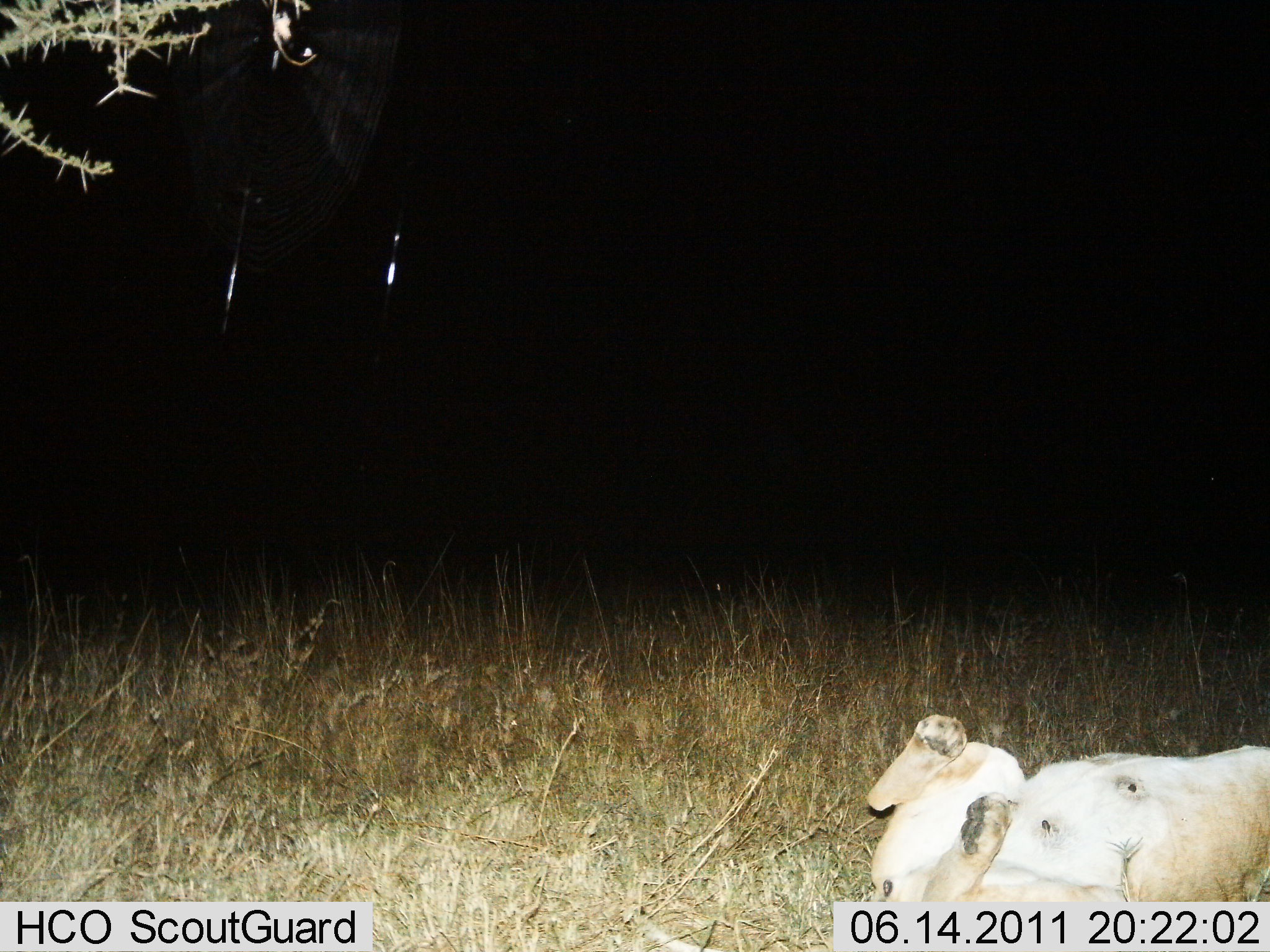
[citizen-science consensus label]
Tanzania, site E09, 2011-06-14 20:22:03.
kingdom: Animalia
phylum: Chordata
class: Mammalia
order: Carnivora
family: Felidae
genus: Panthera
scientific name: Panthera leo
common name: lion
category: lionfemale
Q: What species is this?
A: Lionfemale (lion) (Panthera leo).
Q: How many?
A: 1.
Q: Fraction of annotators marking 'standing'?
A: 0%.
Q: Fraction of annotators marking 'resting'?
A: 100%.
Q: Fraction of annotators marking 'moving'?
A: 0%.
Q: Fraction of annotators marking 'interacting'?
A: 0%.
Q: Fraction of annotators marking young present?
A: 0%.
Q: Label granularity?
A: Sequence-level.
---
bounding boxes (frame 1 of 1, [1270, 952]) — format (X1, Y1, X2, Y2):
animal: (864, 714, 1270, 901)